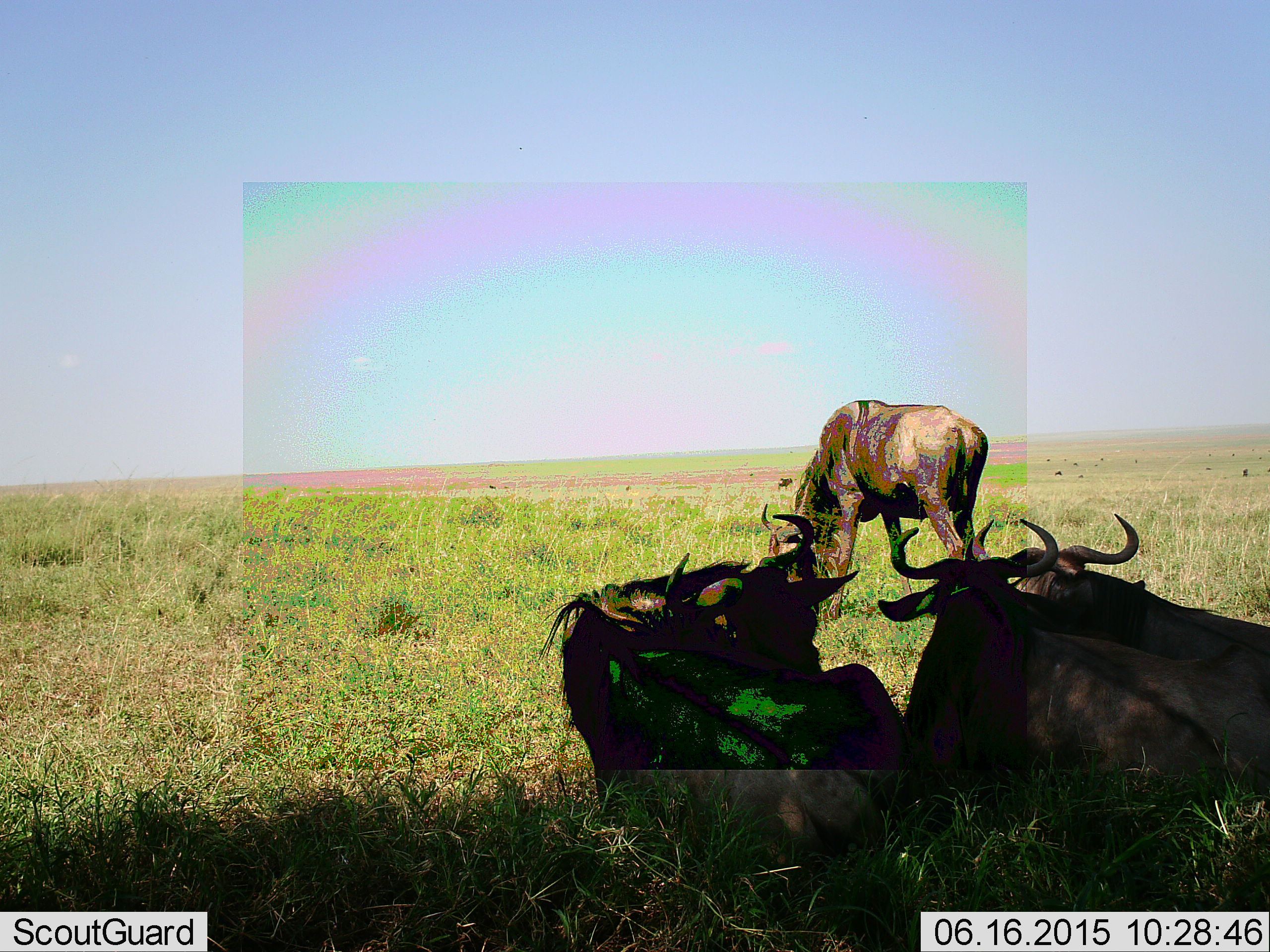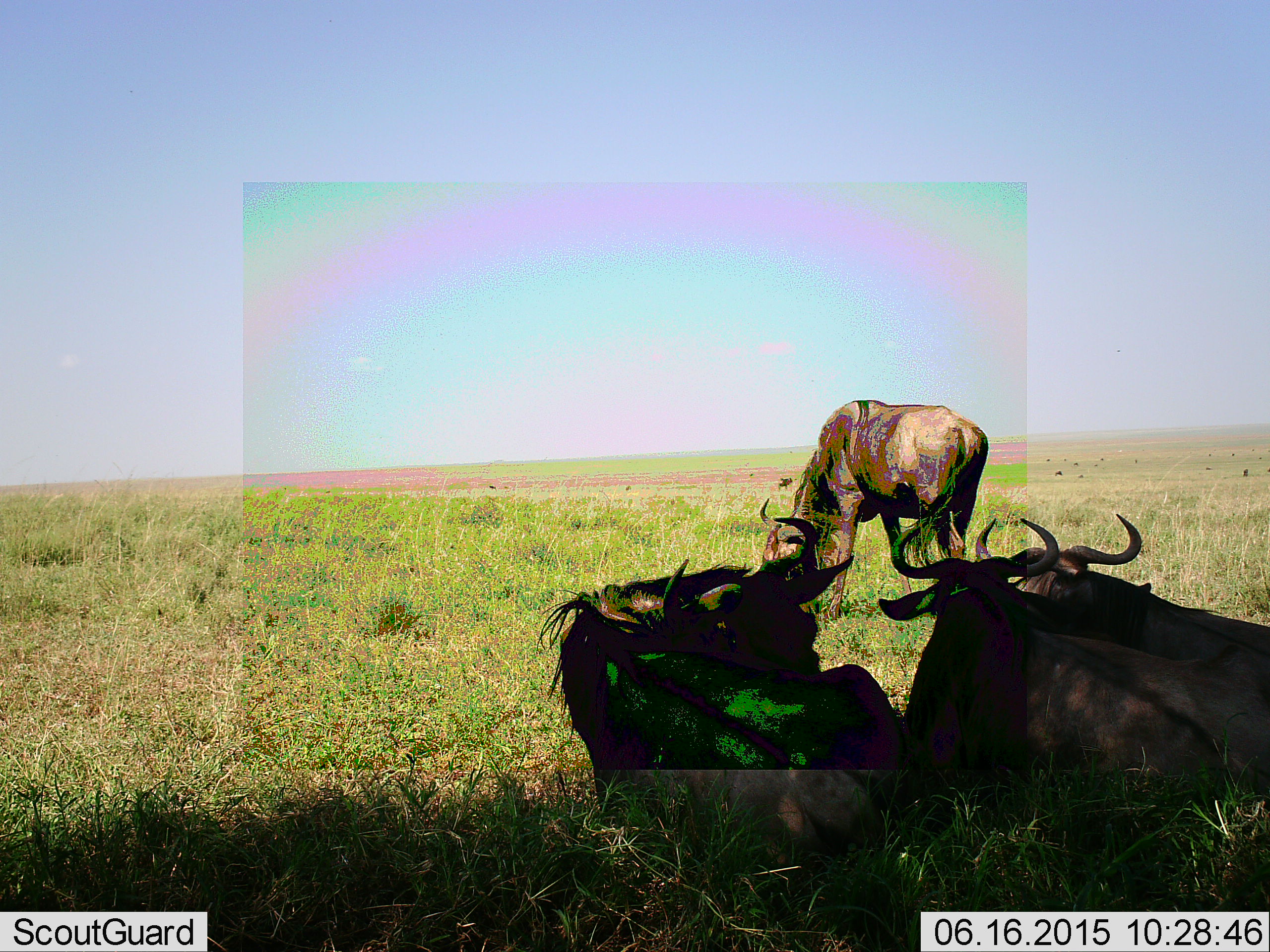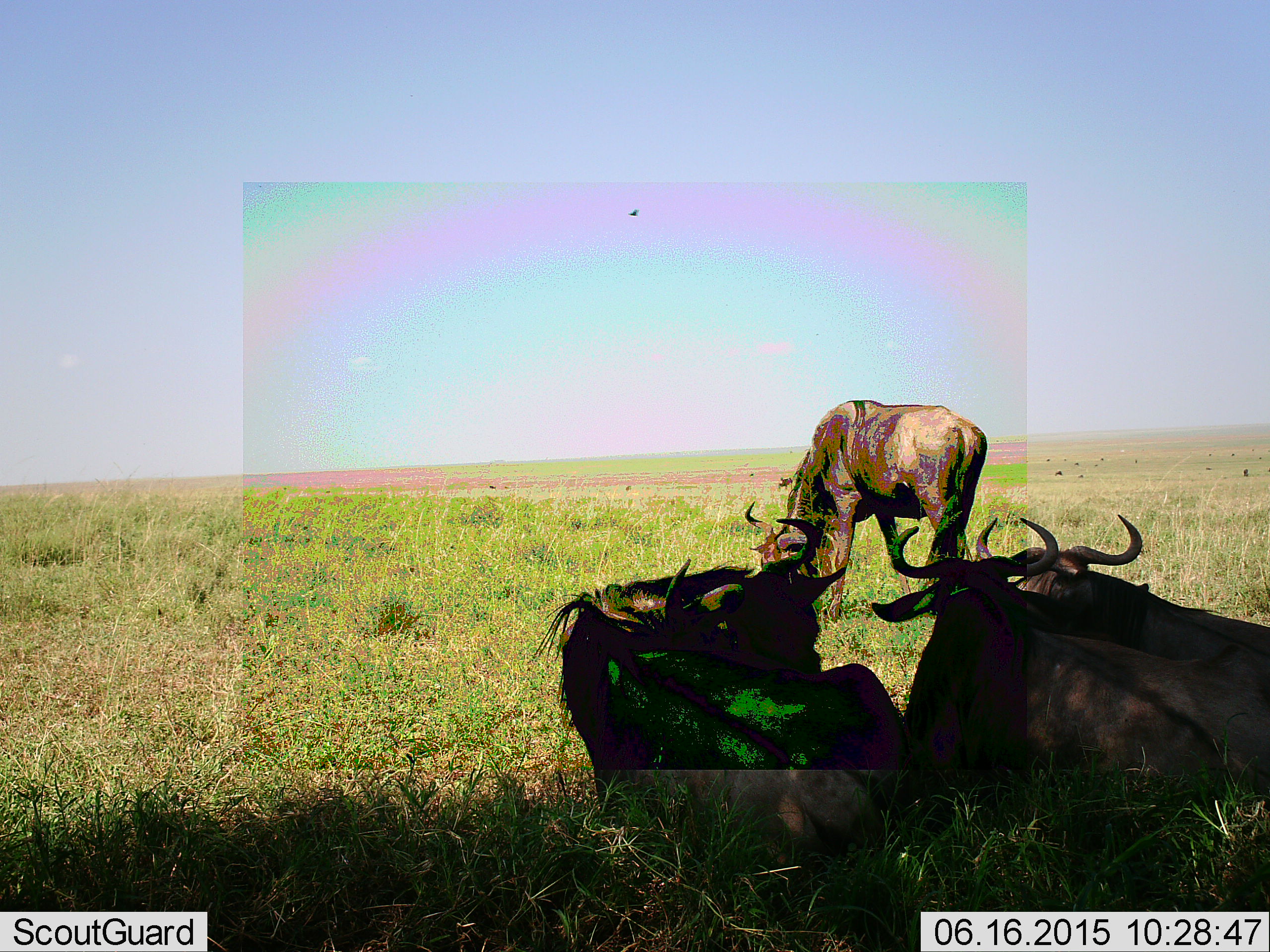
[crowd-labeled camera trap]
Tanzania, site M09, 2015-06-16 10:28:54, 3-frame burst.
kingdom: Animalia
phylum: Chordata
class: Mammalia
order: Artiodactyla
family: Bovidae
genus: Connochaetes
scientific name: Connochaetes taurinus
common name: blue wildebeest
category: wildebeest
Wildebeest (blue wildebeest) (Connochaetes taurinus), count 4. Behavior (volunteer vote fractions): standing 30%, resting 100%, moving 0%, interacting 0%. Young present (vote fraction): 0%. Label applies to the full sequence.